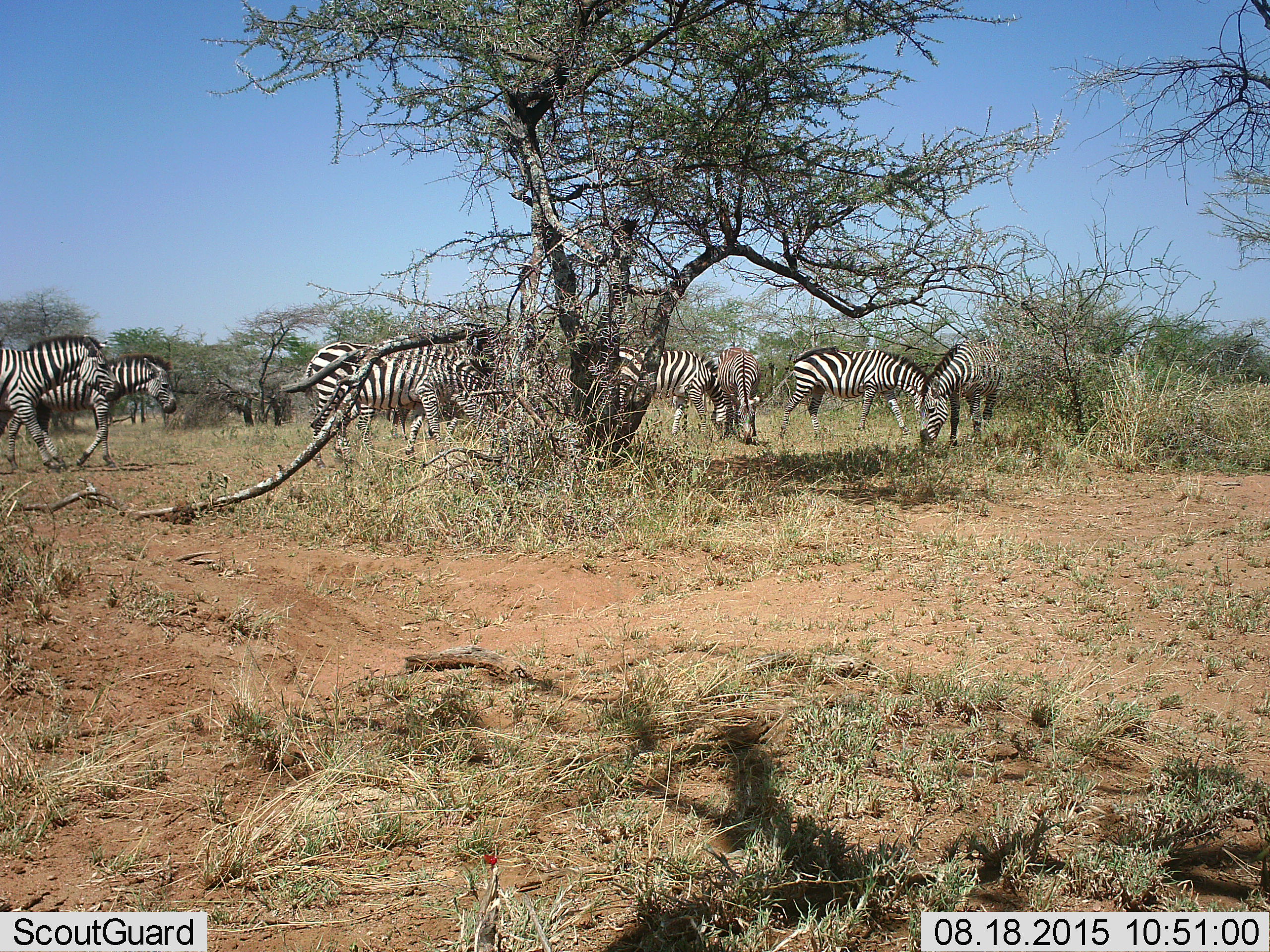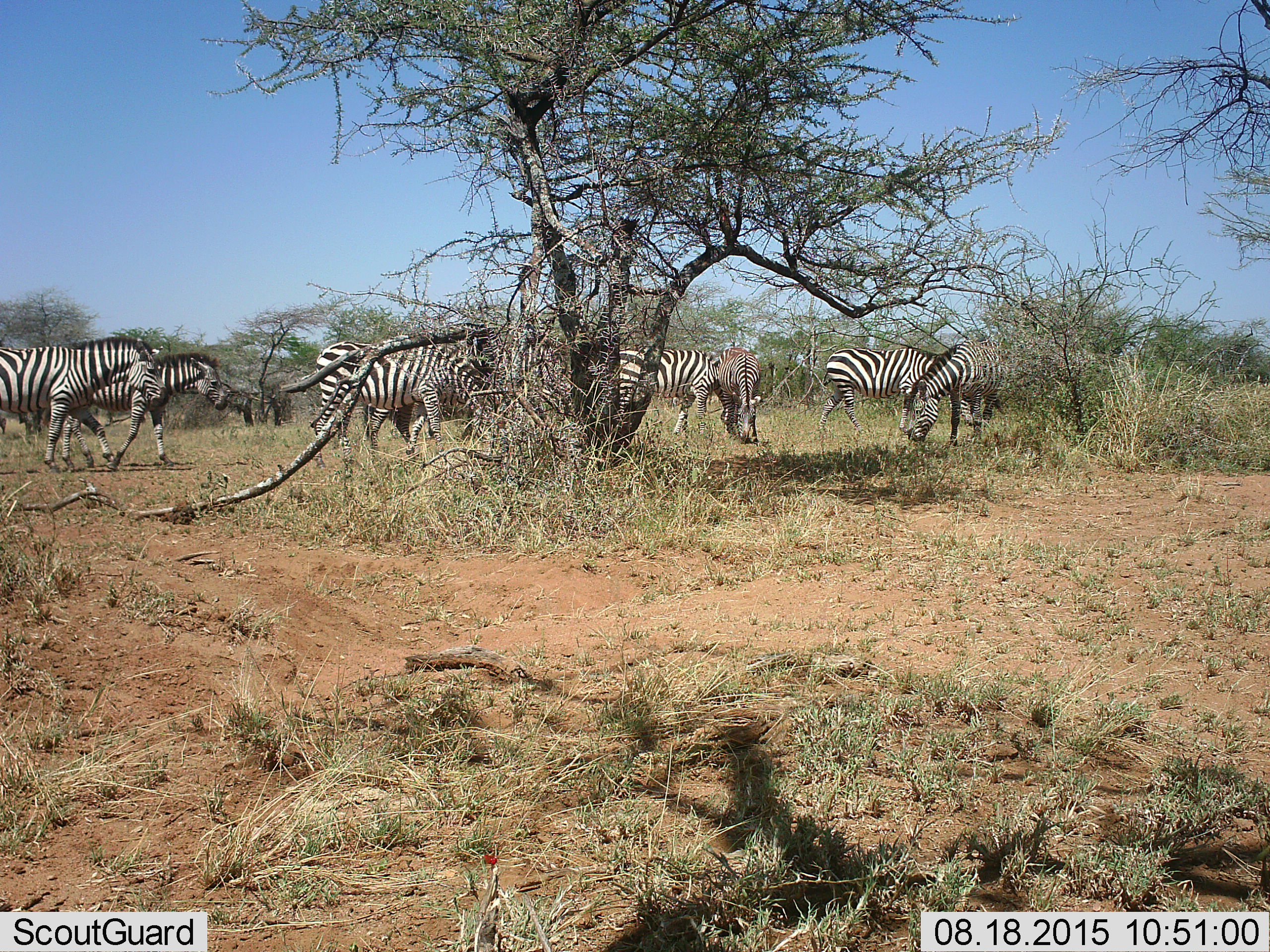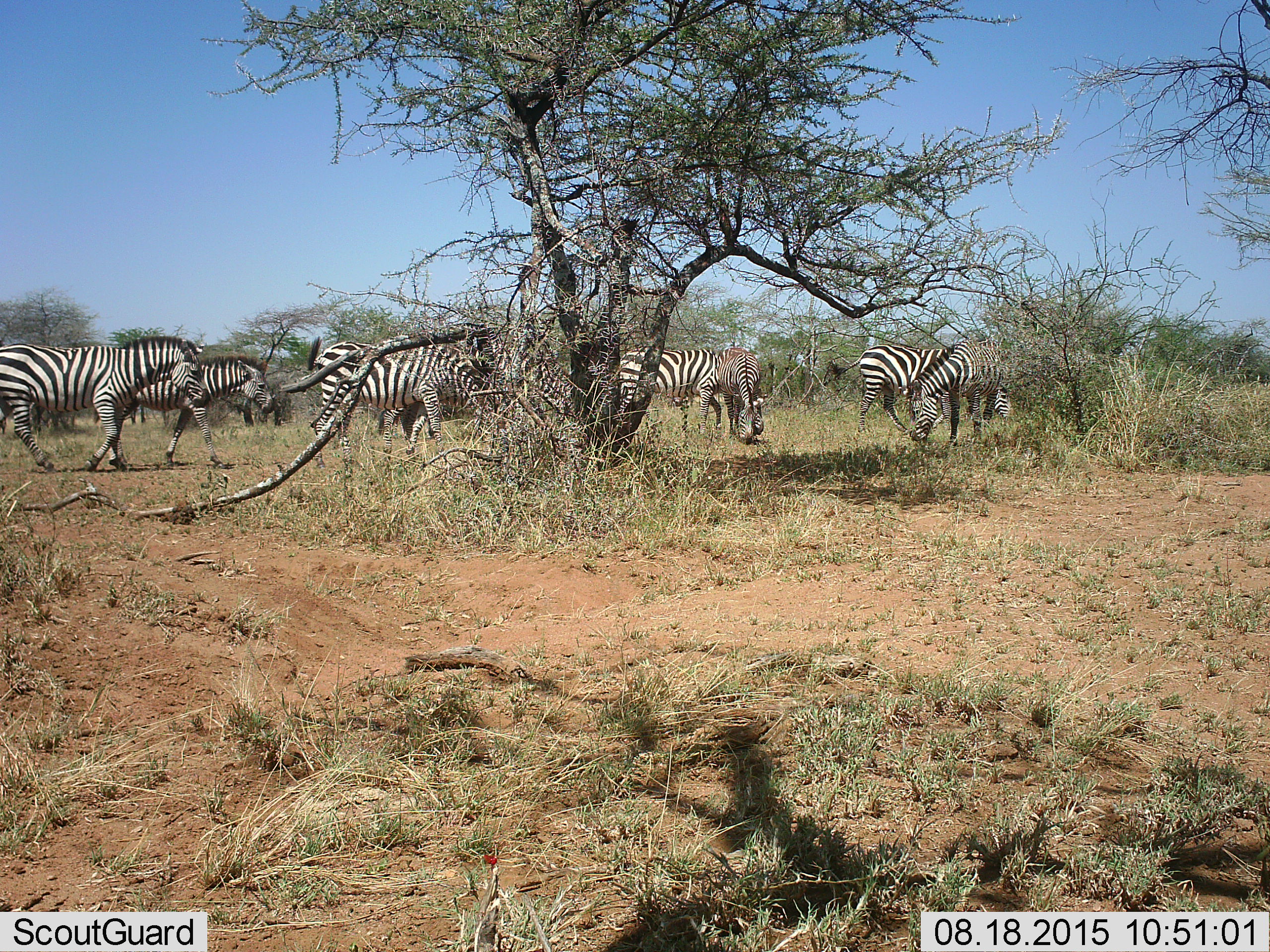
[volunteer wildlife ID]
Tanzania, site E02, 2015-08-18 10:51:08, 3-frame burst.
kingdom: Animalia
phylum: Chordata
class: Mammalia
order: Perissodactyla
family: Equidae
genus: Equus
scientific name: Equus quagga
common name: plains zebra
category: zebra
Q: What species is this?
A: Zebra (plains zebra) (Equus quagga).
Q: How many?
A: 8.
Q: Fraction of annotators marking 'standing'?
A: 47%.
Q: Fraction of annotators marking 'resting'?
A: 0%.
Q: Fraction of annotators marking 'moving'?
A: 100%.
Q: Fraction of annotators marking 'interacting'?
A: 6%.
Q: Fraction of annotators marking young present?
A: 6%.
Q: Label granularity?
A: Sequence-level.